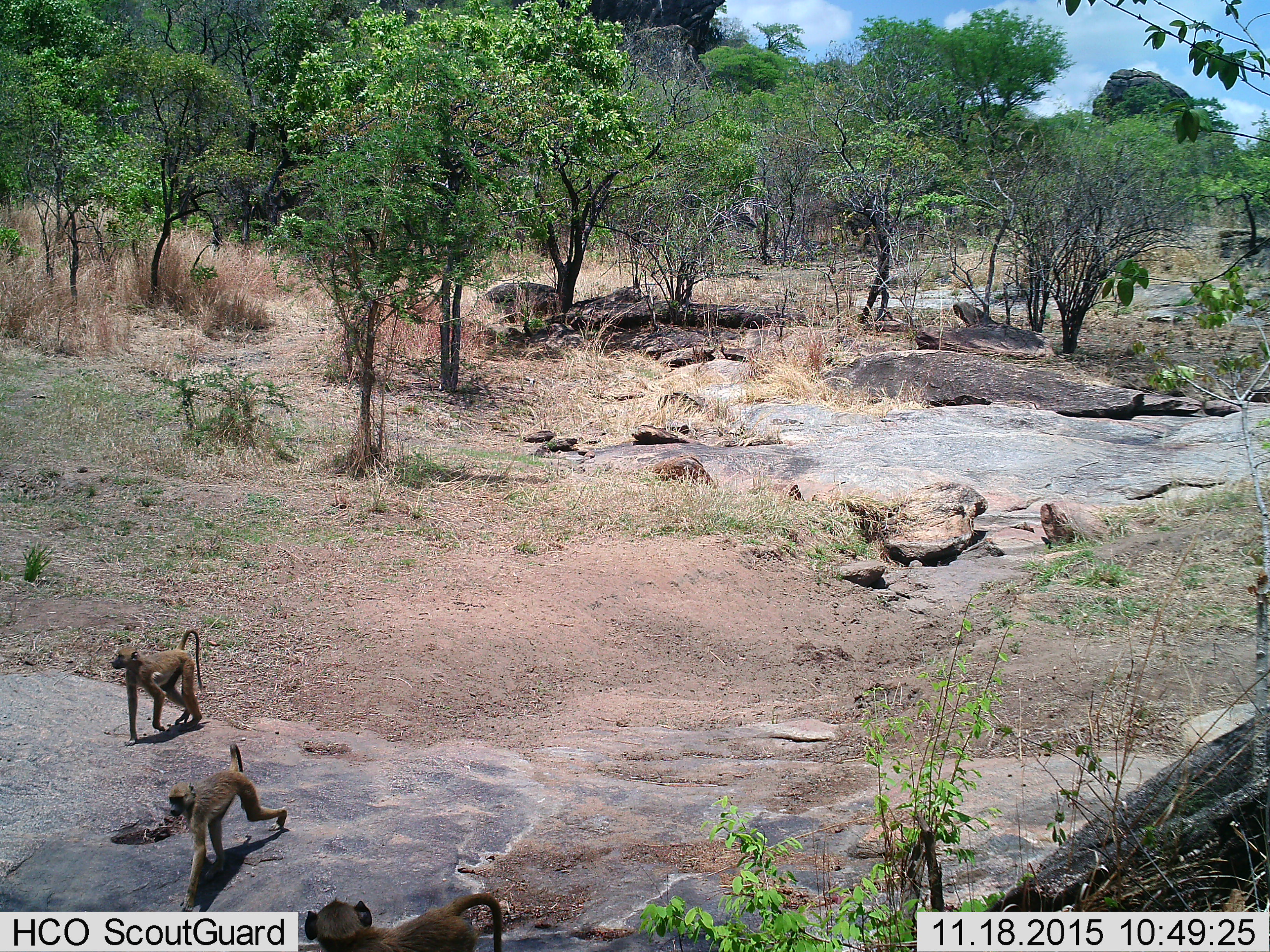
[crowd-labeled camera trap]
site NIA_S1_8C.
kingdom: Animalia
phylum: Chordata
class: Mammalia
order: Primates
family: Cercopithecidae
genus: Papio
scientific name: Papio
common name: baboon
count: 3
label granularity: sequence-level